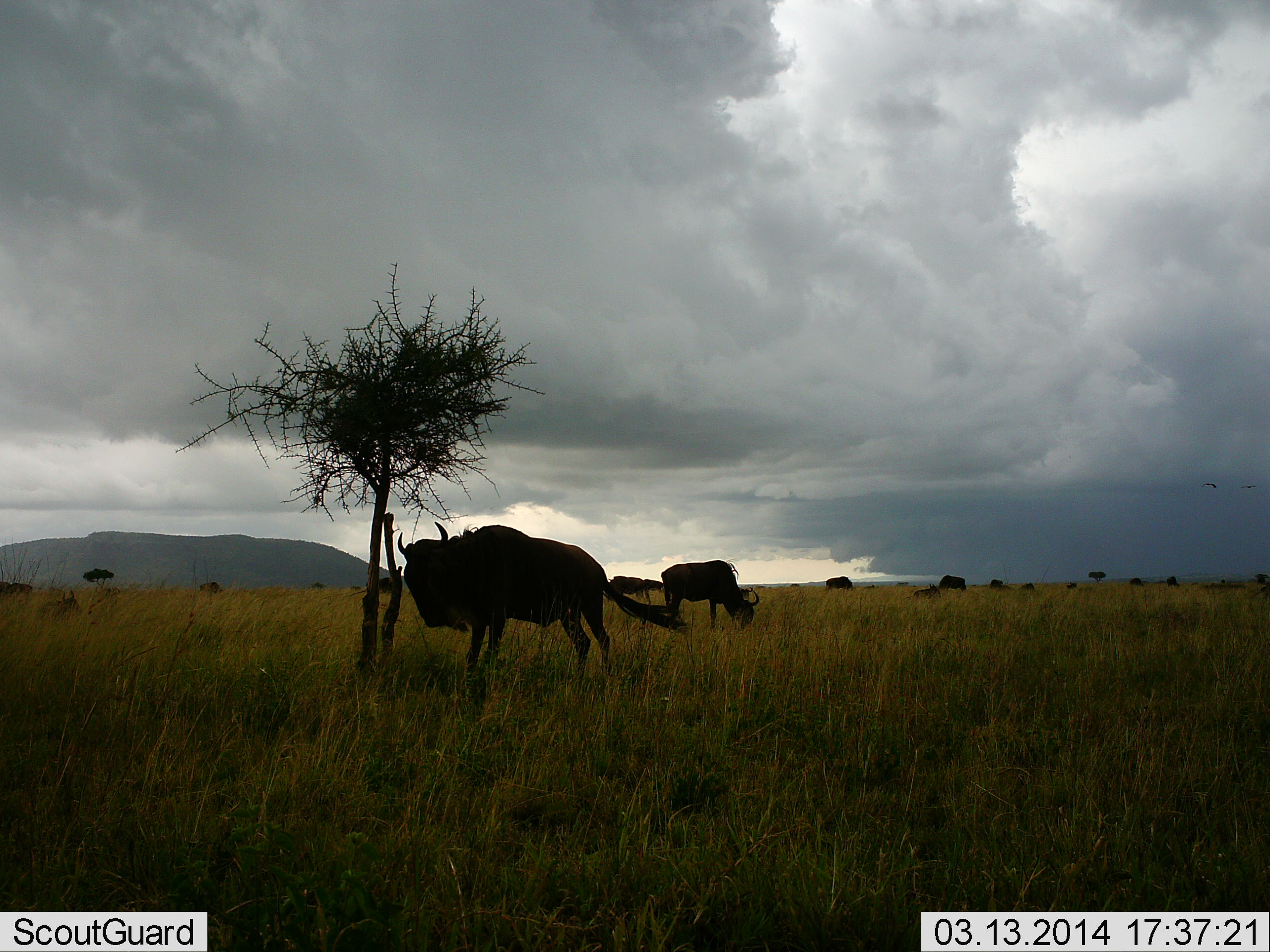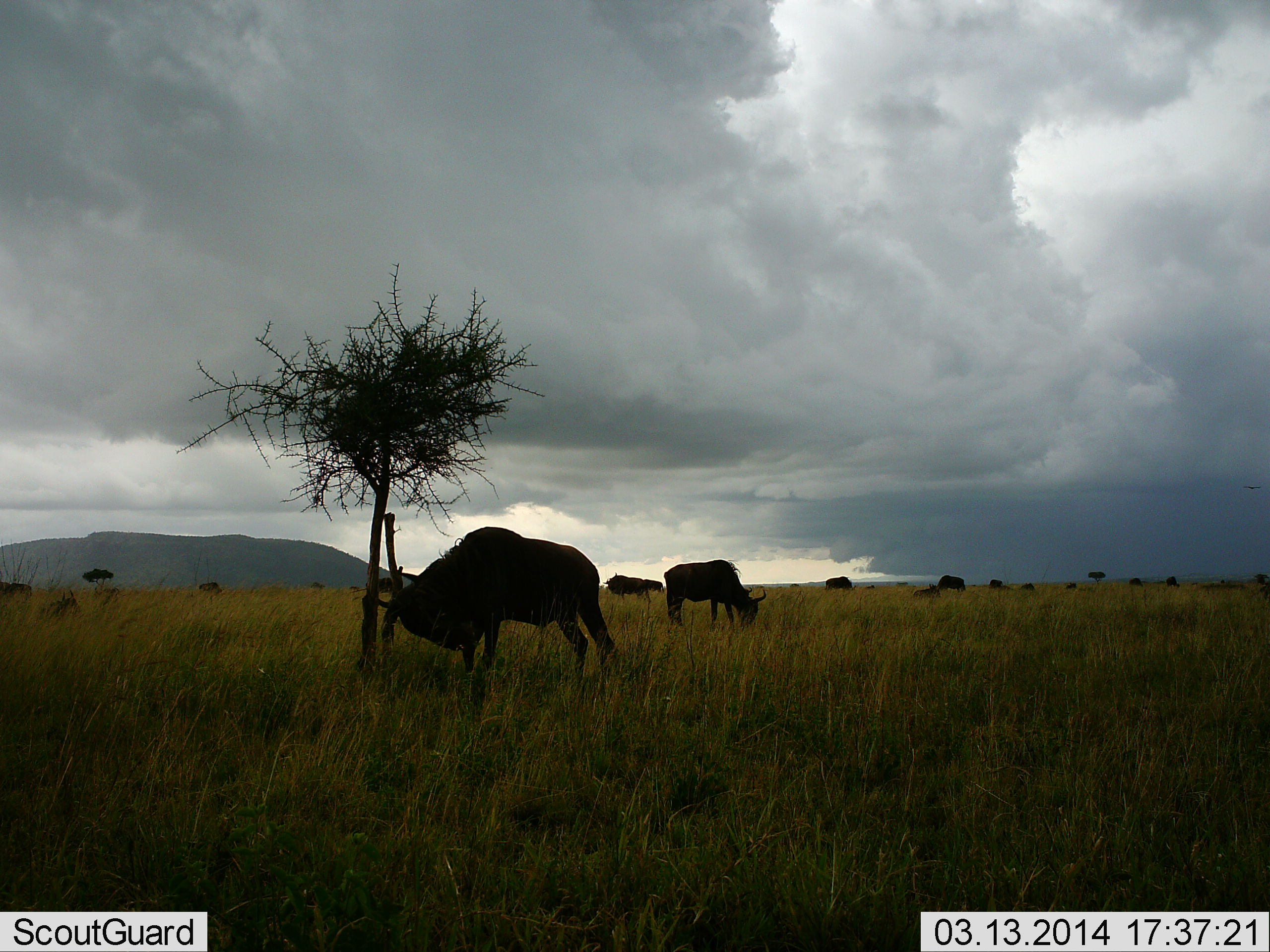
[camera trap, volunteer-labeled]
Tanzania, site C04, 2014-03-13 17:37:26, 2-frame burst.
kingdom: Animalia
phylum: Chordata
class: Mammalia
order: Artiodactyla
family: Bovidae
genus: Connochaetes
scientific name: Connochaetes taurinus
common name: blue wildebeest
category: wildebeest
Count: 11-50.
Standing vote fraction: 55%.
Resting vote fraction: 9%.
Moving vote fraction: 18%.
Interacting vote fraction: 0%.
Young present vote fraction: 0%.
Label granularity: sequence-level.